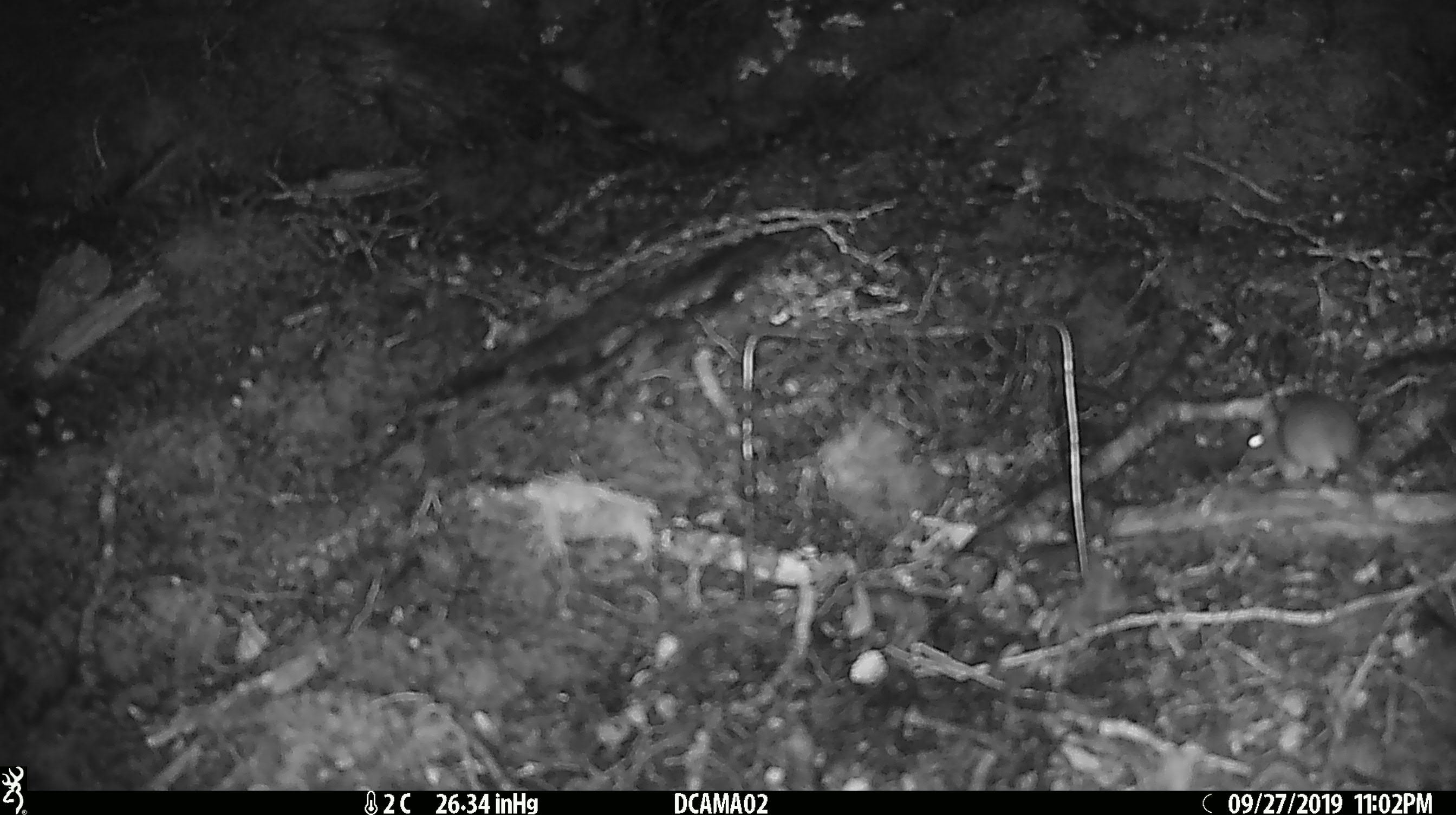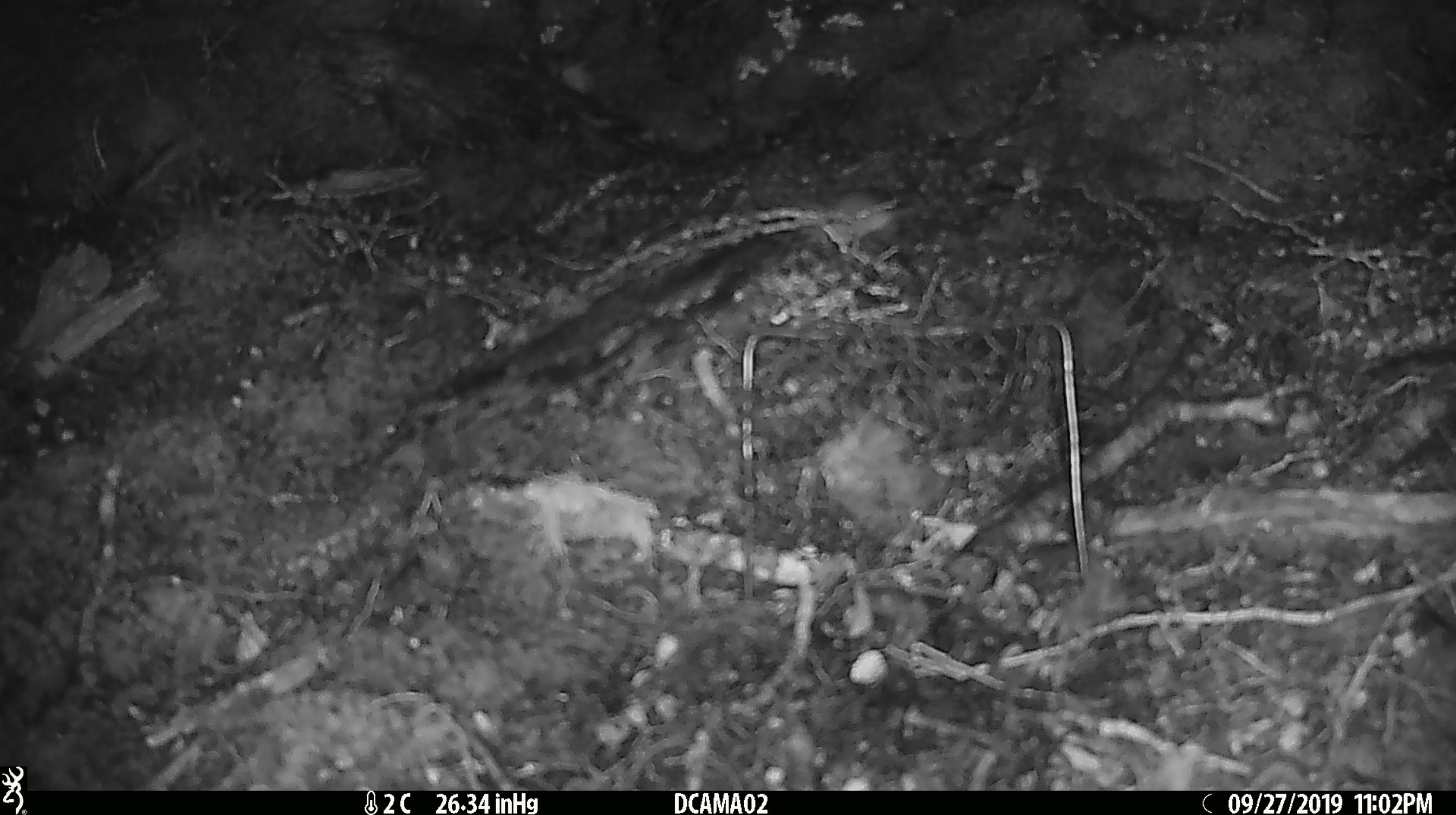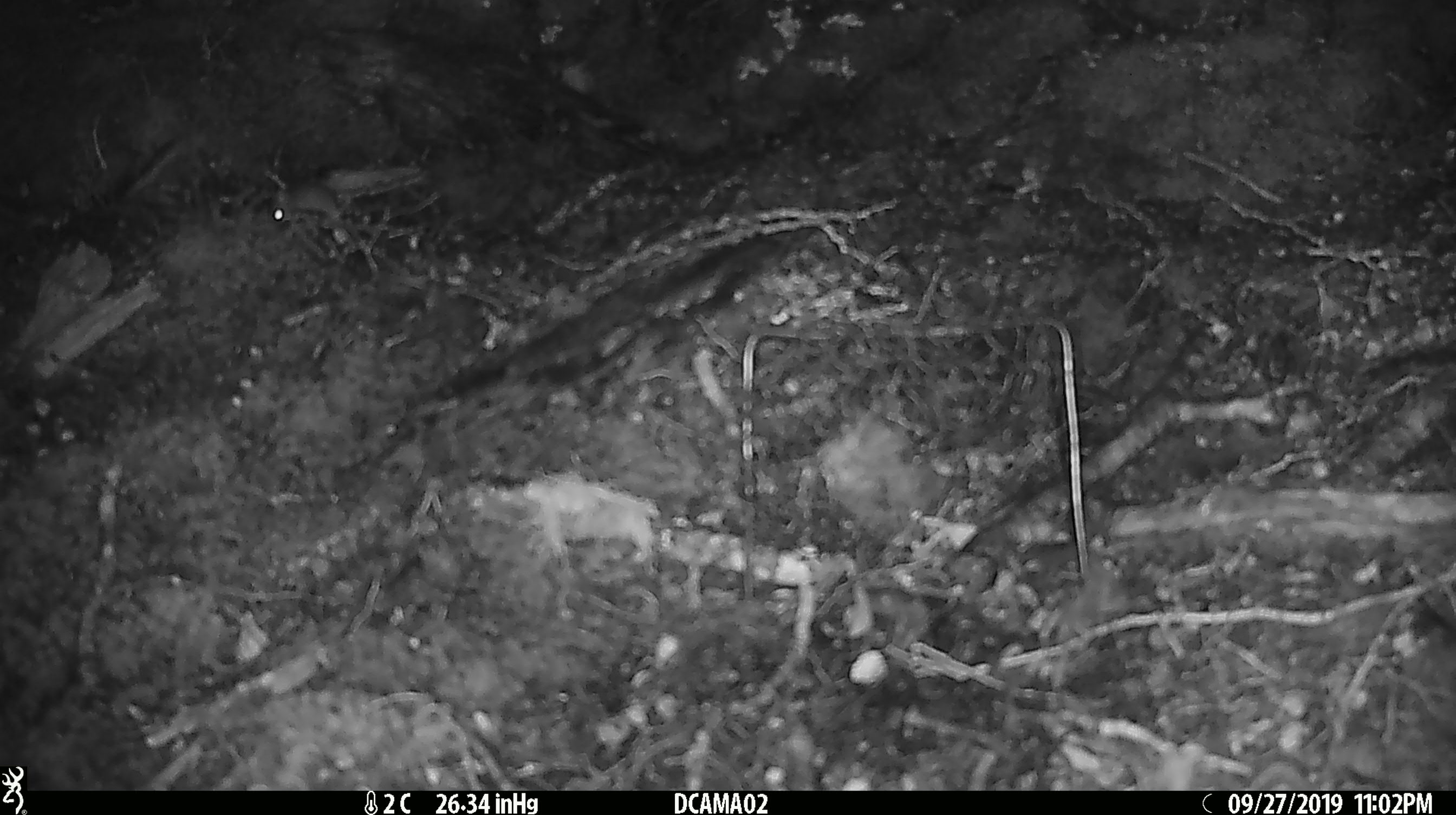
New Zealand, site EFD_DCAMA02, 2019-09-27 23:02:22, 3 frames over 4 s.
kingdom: Animalia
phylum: Chordata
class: Mammalia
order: Rodentia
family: Muridae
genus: Mus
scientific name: Mus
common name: mouse